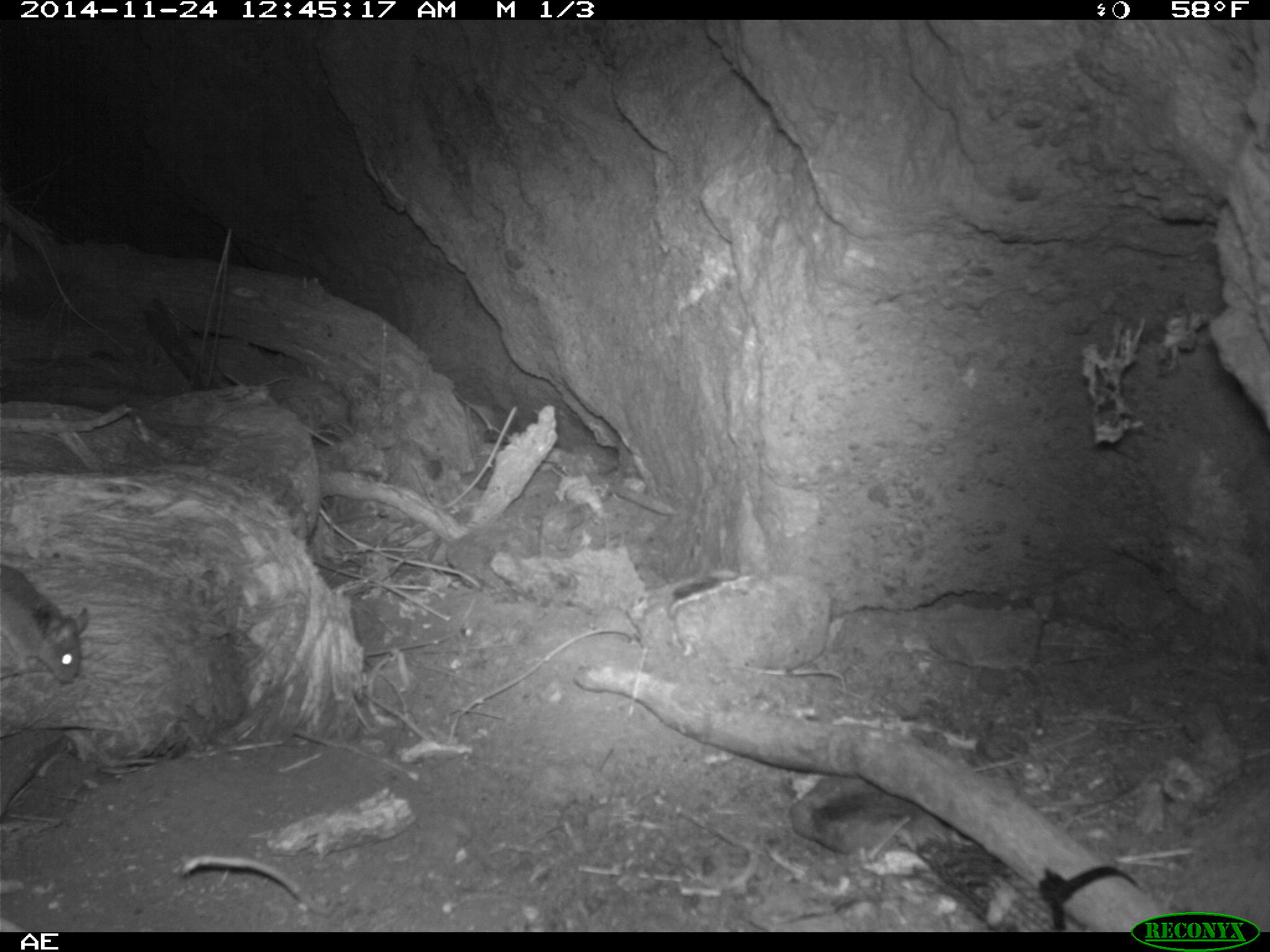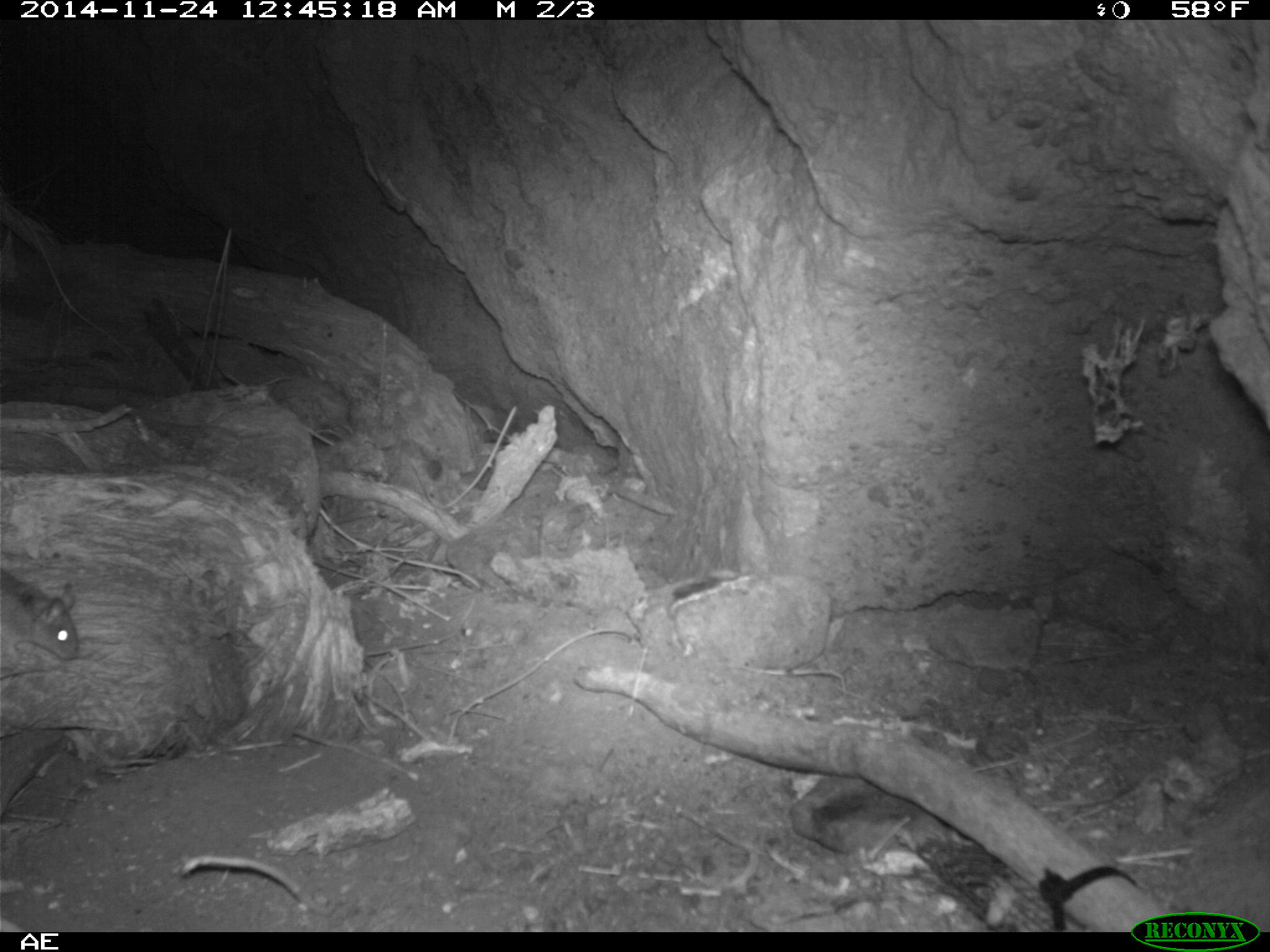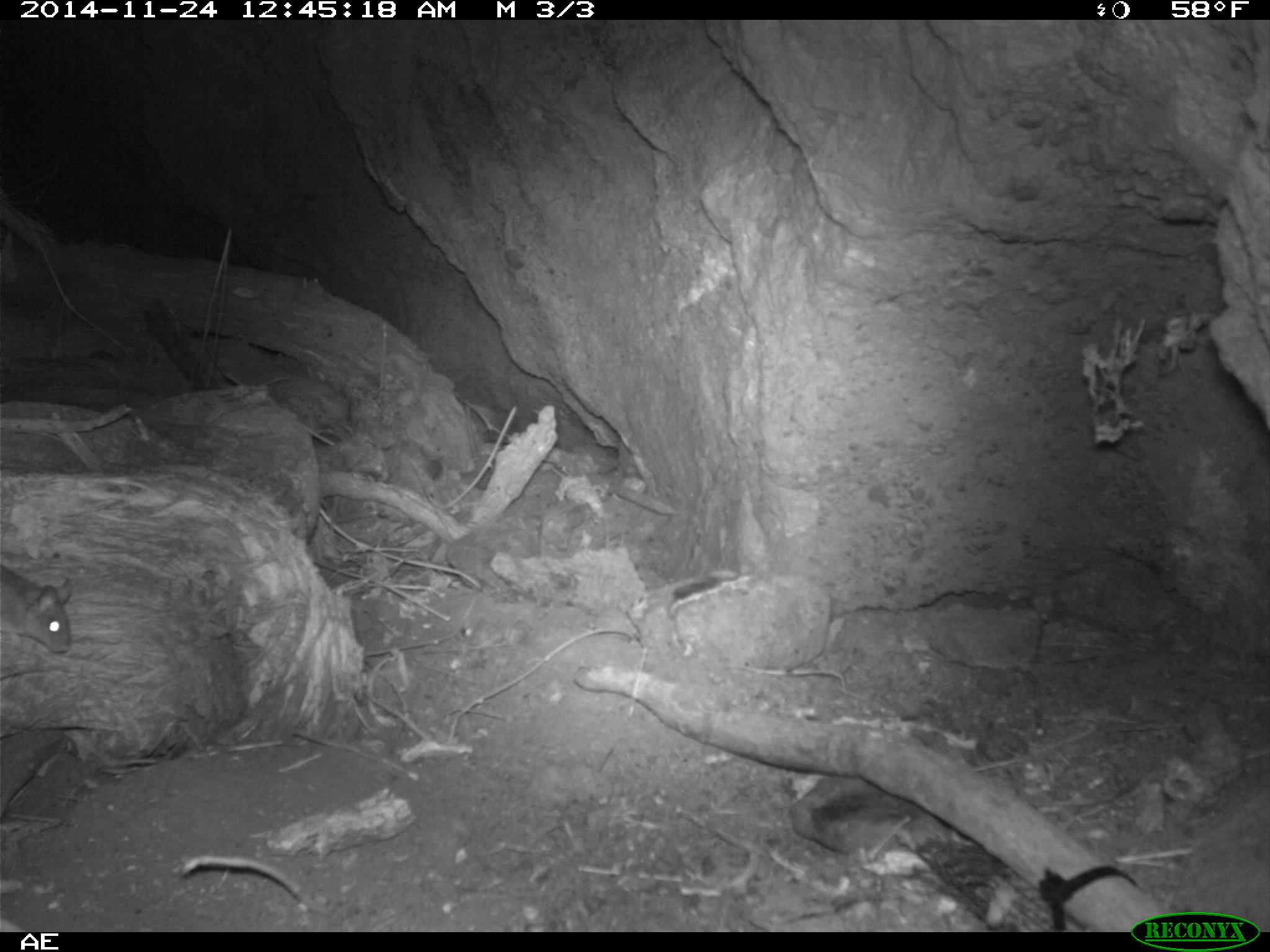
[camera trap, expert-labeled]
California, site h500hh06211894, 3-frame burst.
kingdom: Animalia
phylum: Chordata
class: Mammalia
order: Rodentia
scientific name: Rodentia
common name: rodent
Rodent (Rodentia).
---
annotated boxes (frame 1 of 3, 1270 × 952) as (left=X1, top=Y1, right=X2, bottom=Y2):
rodent: (left=0, top=568, right=87, bottom=684)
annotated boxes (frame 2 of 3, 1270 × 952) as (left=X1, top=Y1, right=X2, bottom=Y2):
rodent: (left=0, top=568, right=81, bottom=661)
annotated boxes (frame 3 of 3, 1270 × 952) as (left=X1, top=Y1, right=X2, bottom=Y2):
rodent: (left=0, top=568, right=68, bottom=656)